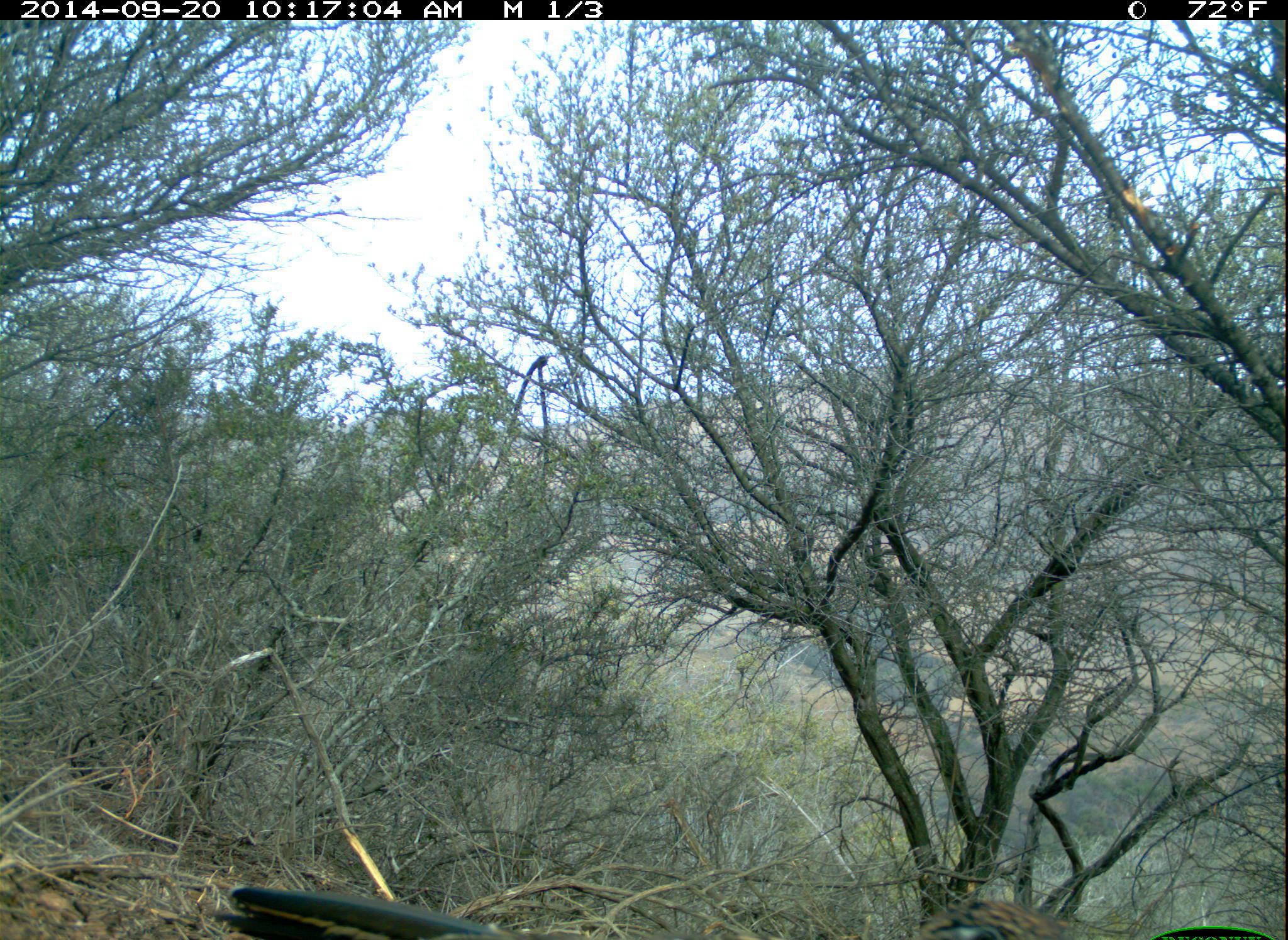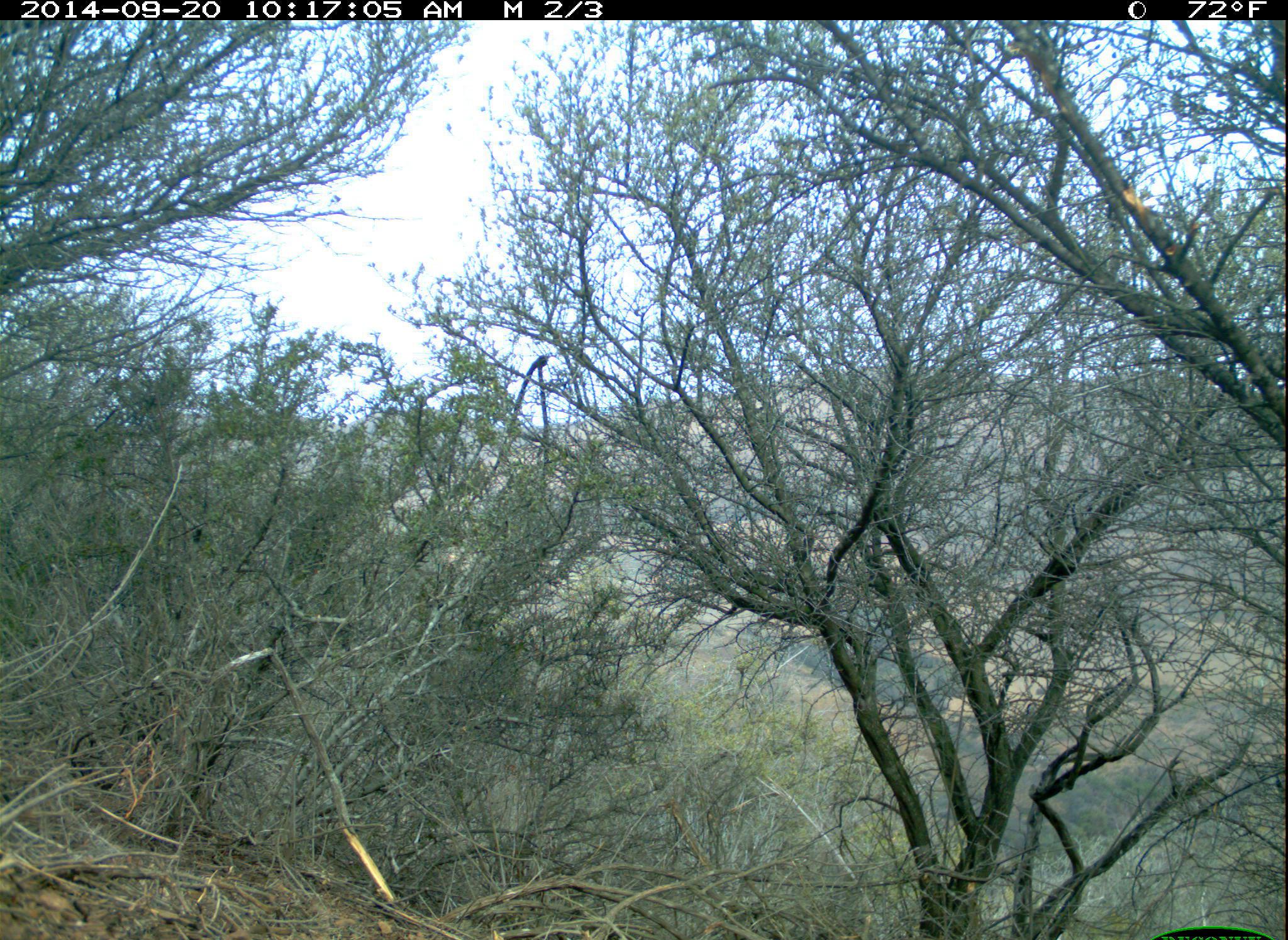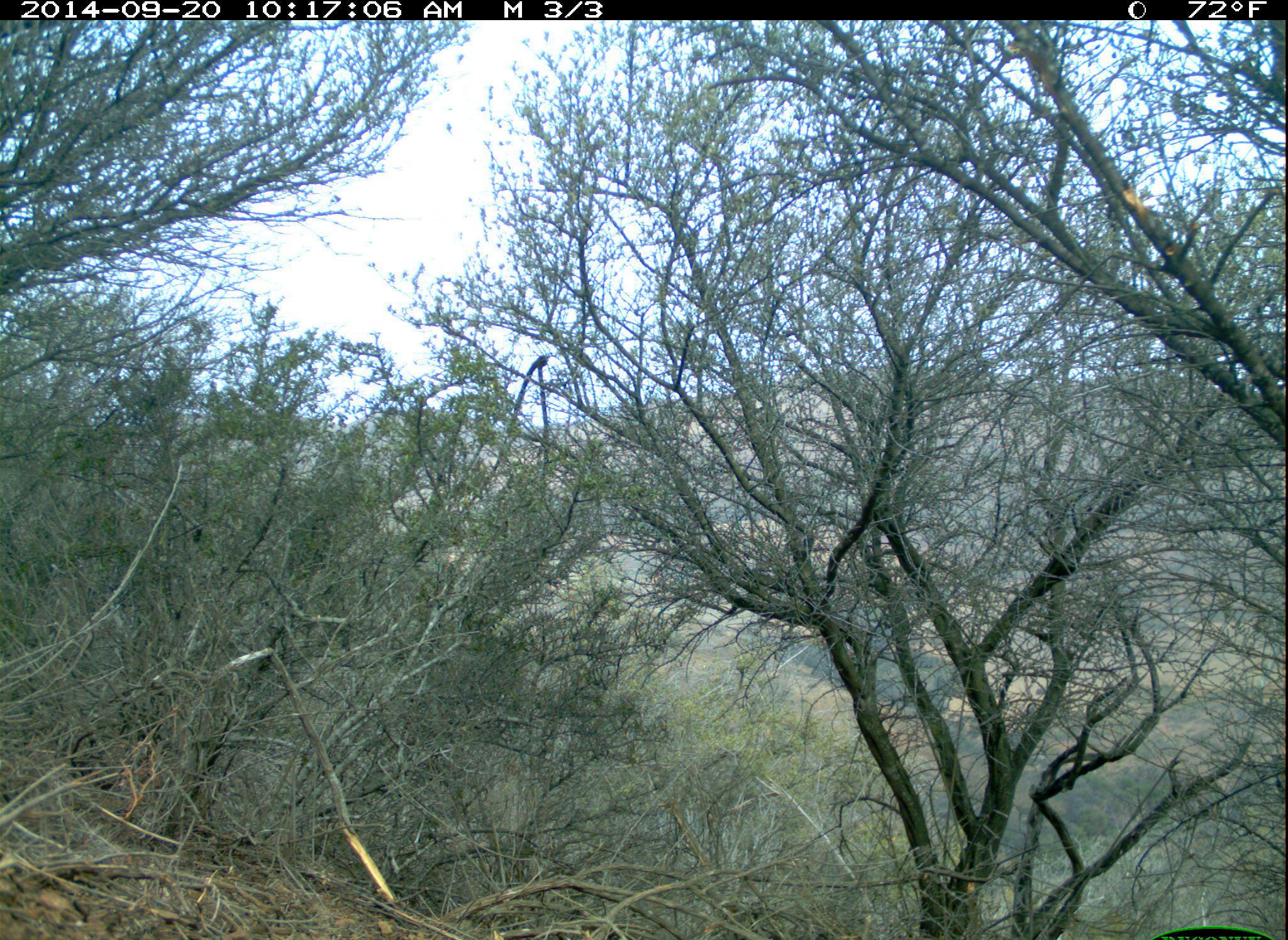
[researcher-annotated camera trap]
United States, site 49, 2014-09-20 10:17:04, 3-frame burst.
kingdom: Animalia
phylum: Chordata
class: Aves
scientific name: Aves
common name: bird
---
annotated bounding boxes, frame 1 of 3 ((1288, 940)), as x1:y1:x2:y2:
bird: 202:882:1124:940